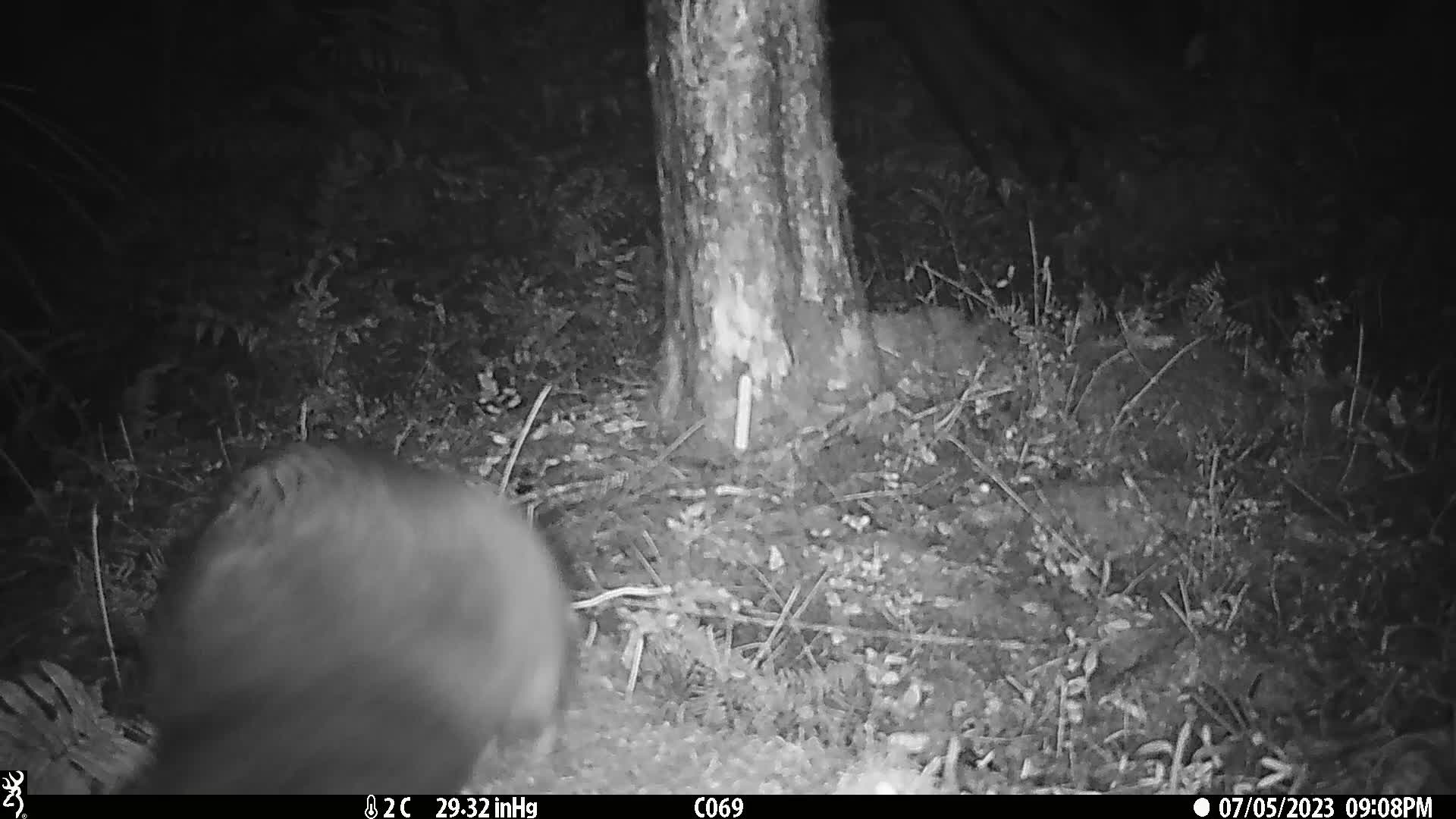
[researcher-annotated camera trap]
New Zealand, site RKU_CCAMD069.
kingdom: Animalia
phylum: Chordata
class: Mammalia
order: Diprotodontia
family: Phalangeridae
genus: Trichosurus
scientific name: Trichosurus vulpecula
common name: common brushtail possum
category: possum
Possum (common brushtail possum) (Trichosurus vulpecula).